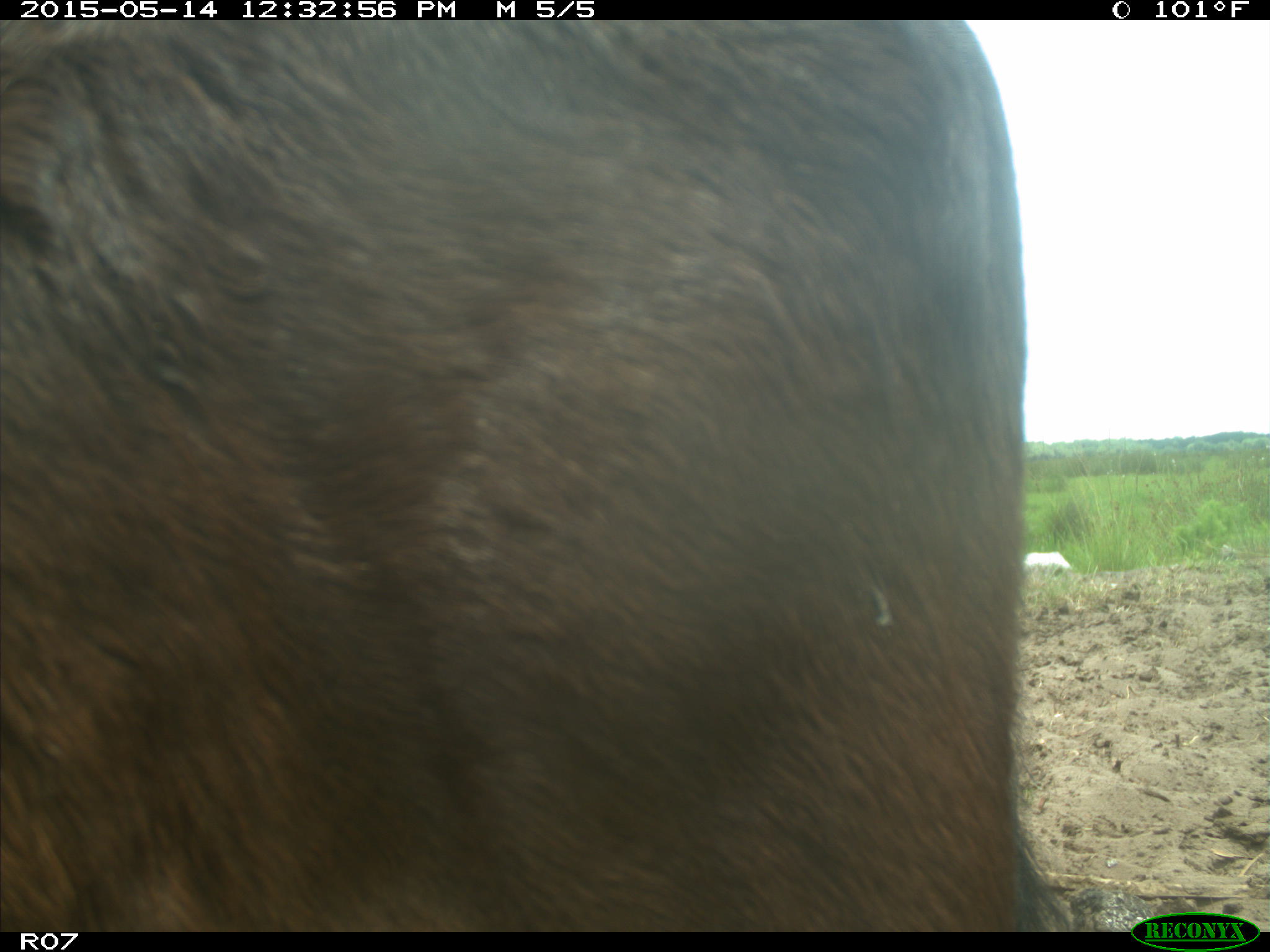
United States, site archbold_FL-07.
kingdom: Animalia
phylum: Chordata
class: Mammalia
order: Artiodactyla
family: Bovidae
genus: Bos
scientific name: Bos taurus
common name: domestic cow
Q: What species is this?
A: Bos taurus (domestic cow).